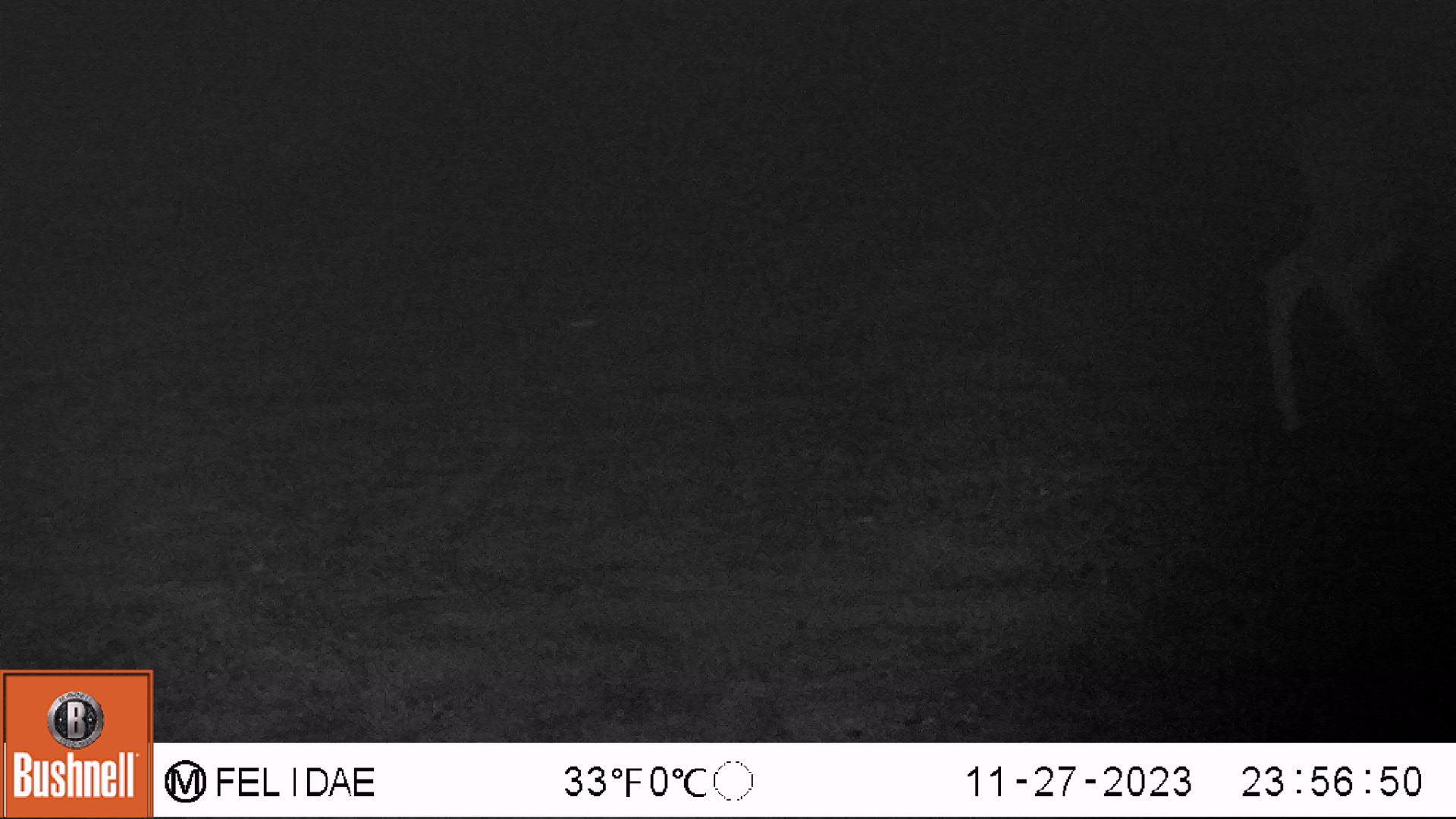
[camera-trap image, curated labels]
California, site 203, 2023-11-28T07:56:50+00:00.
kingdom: Animalia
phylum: Chordata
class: Mammalia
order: Artiodactyla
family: Cervidae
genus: Odocoileus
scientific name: Odocoileus hemionus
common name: mule deer